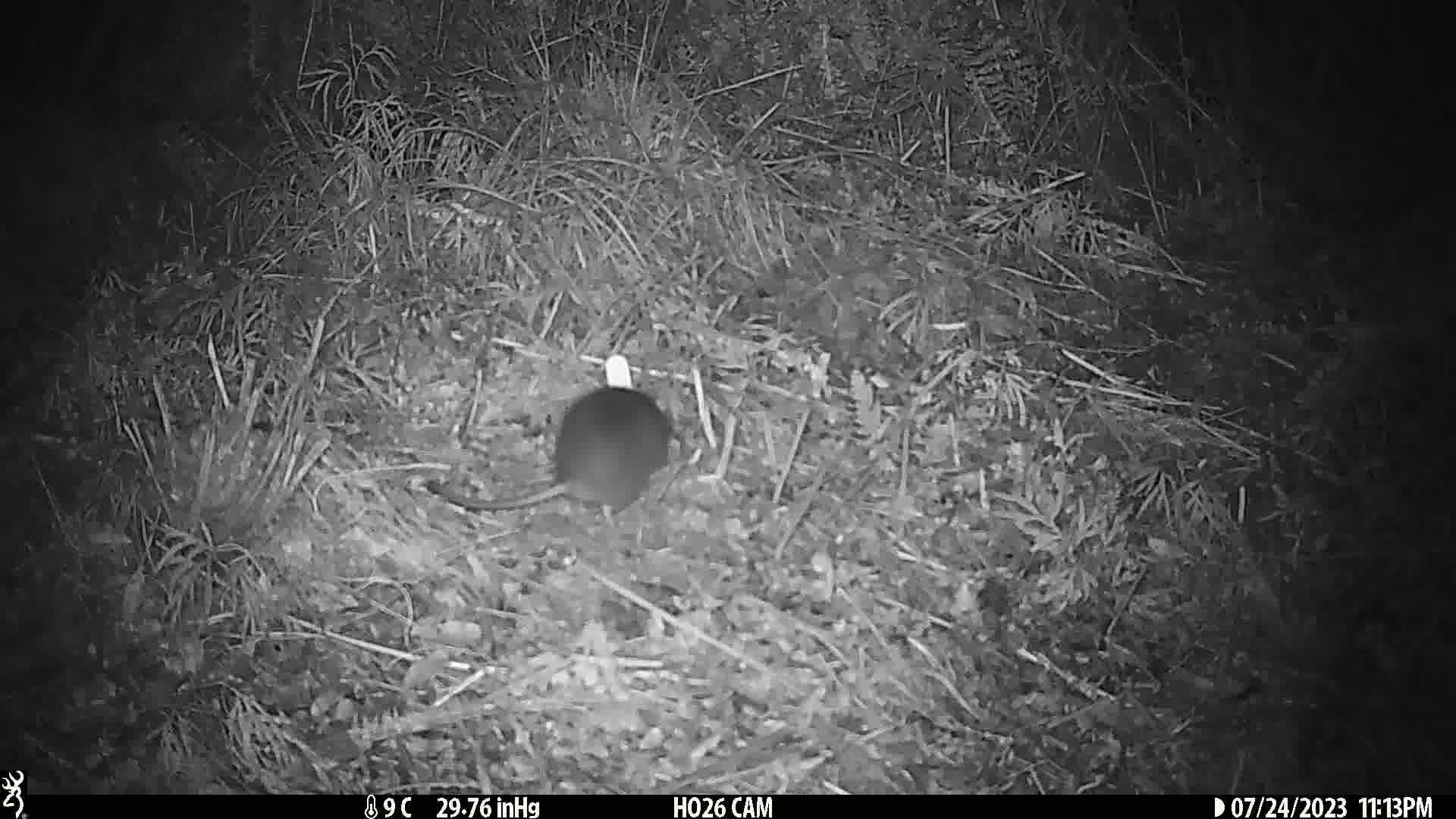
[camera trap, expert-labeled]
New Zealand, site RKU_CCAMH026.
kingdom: Animalia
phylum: Chordata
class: Mammalia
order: Rodentia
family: Muridae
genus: Rattus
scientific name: Rattus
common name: rat